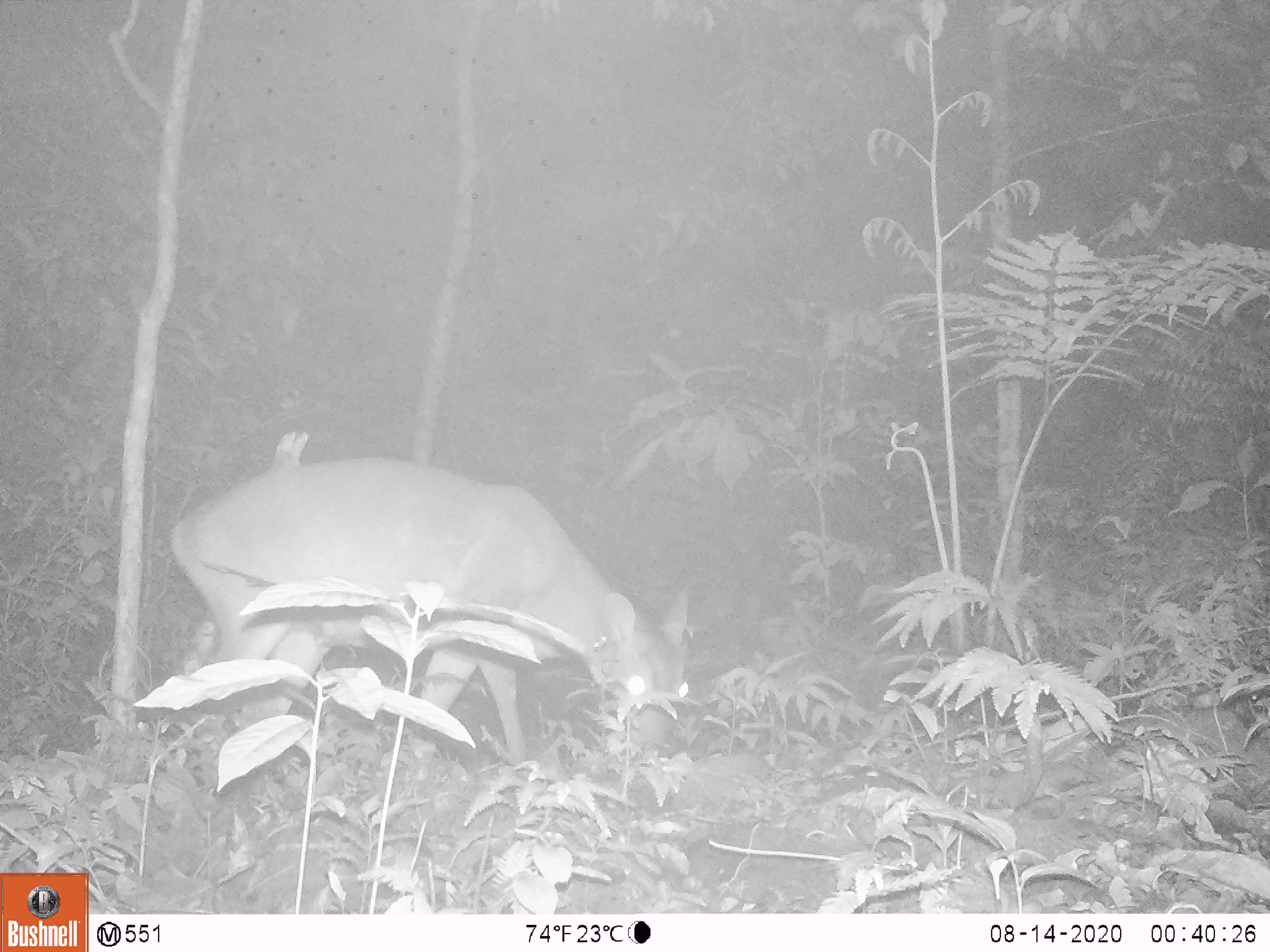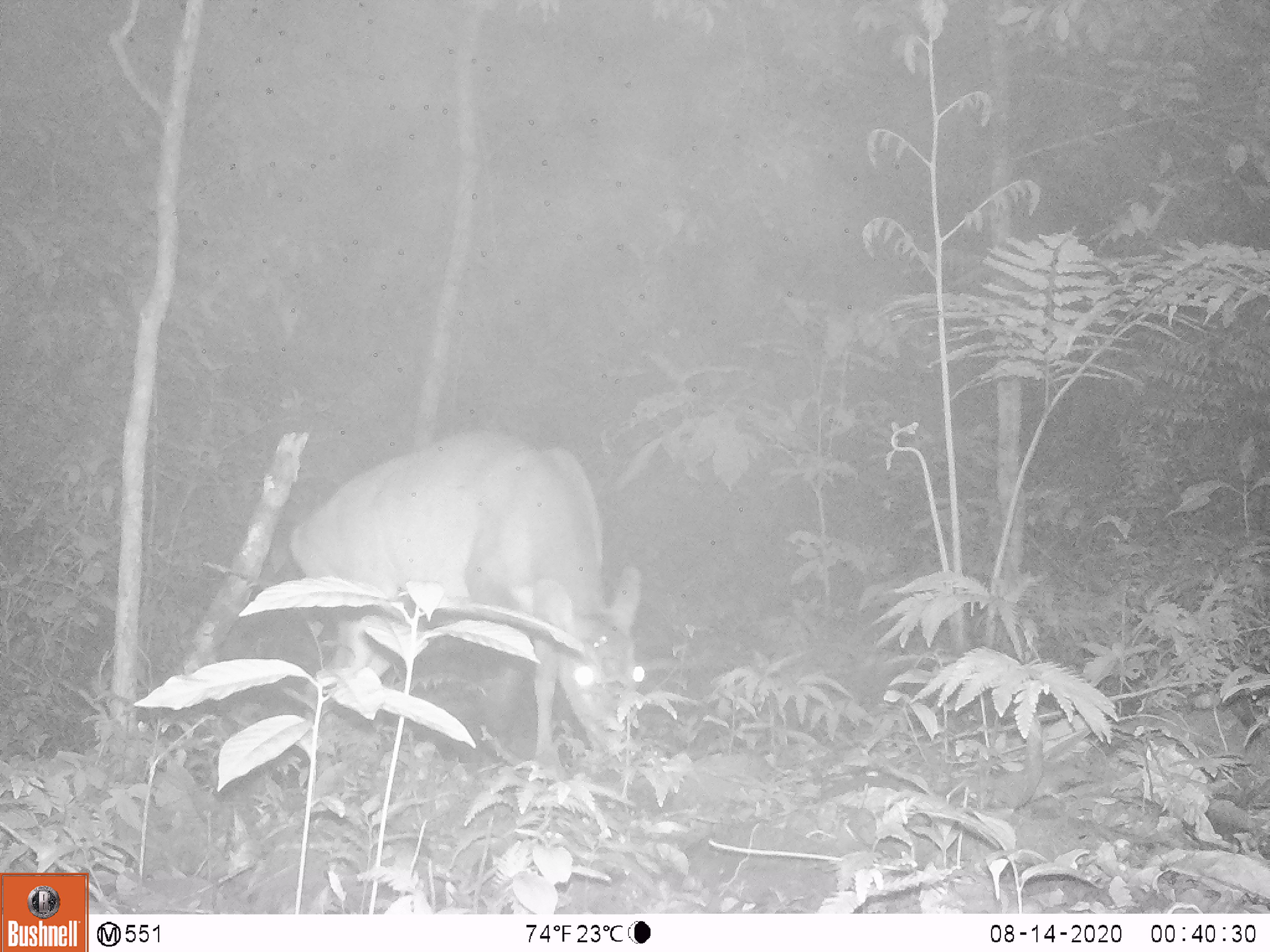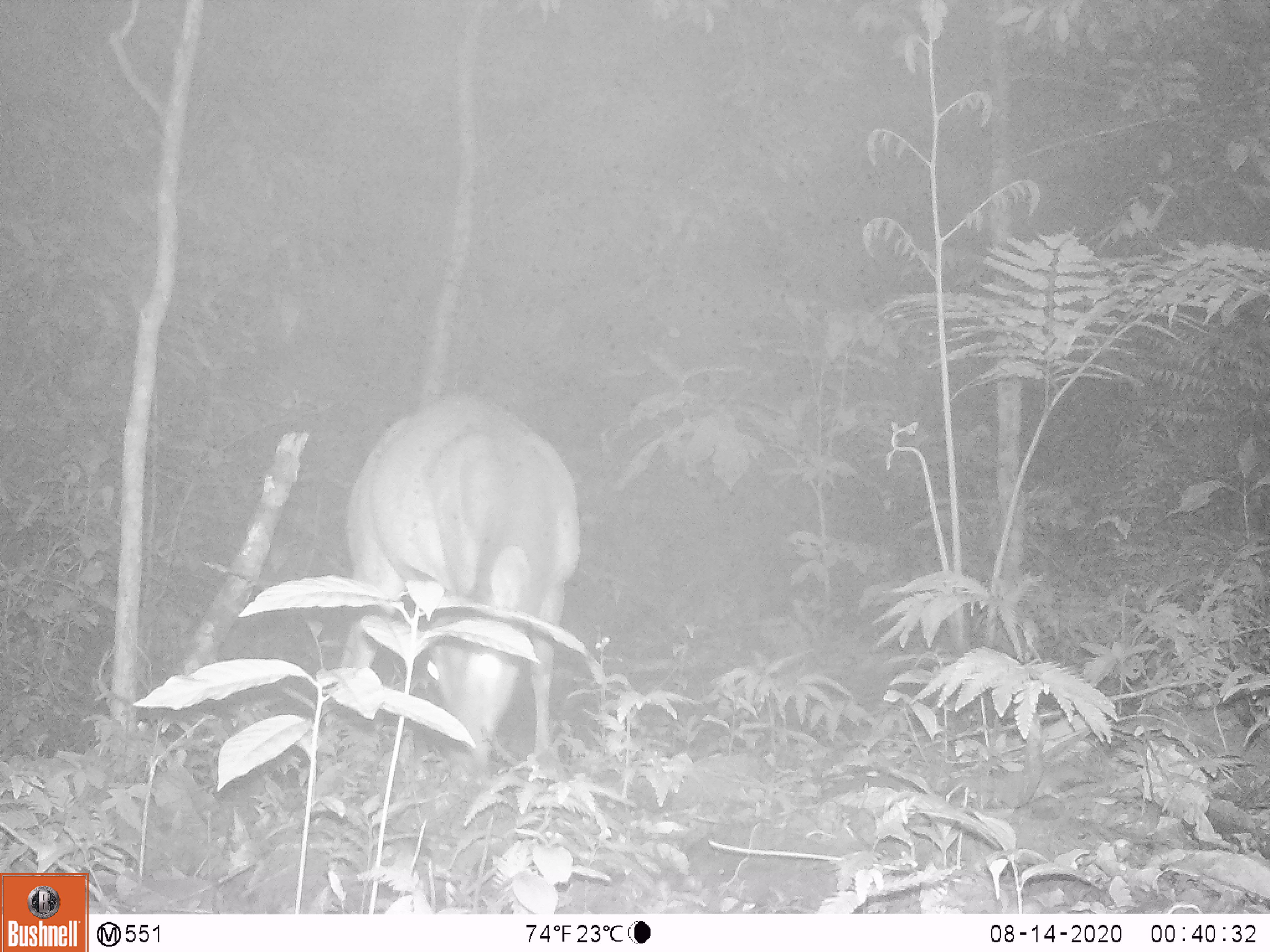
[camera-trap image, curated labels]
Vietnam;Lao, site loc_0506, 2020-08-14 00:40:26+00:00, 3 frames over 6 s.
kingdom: Animalia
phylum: Chordata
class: Mammalia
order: Artiodactyla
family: Cervidae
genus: Muntiacus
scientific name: Muntiacus vuquangensis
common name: large-antlered muntjac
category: large antlered muntjac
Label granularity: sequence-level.